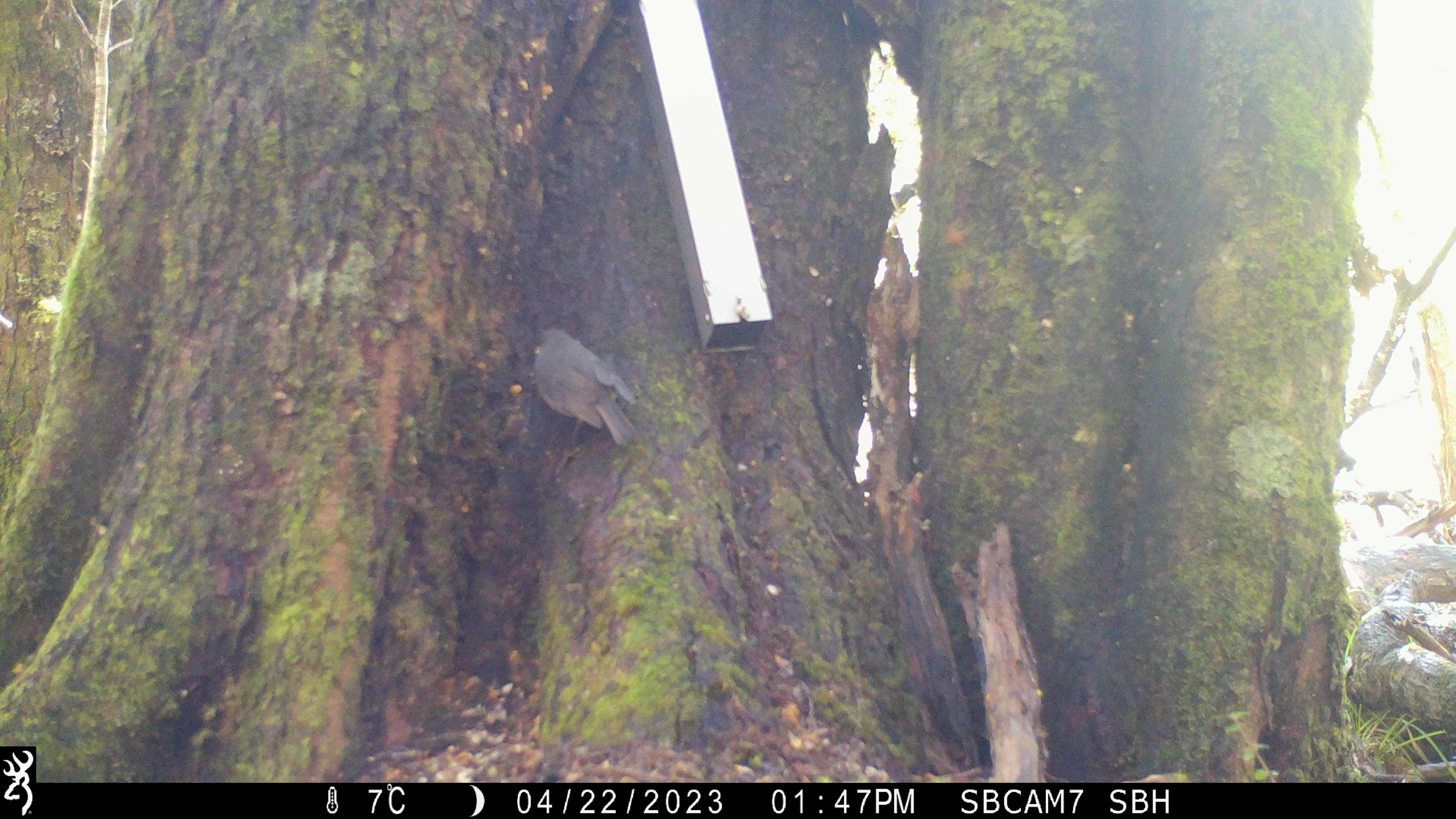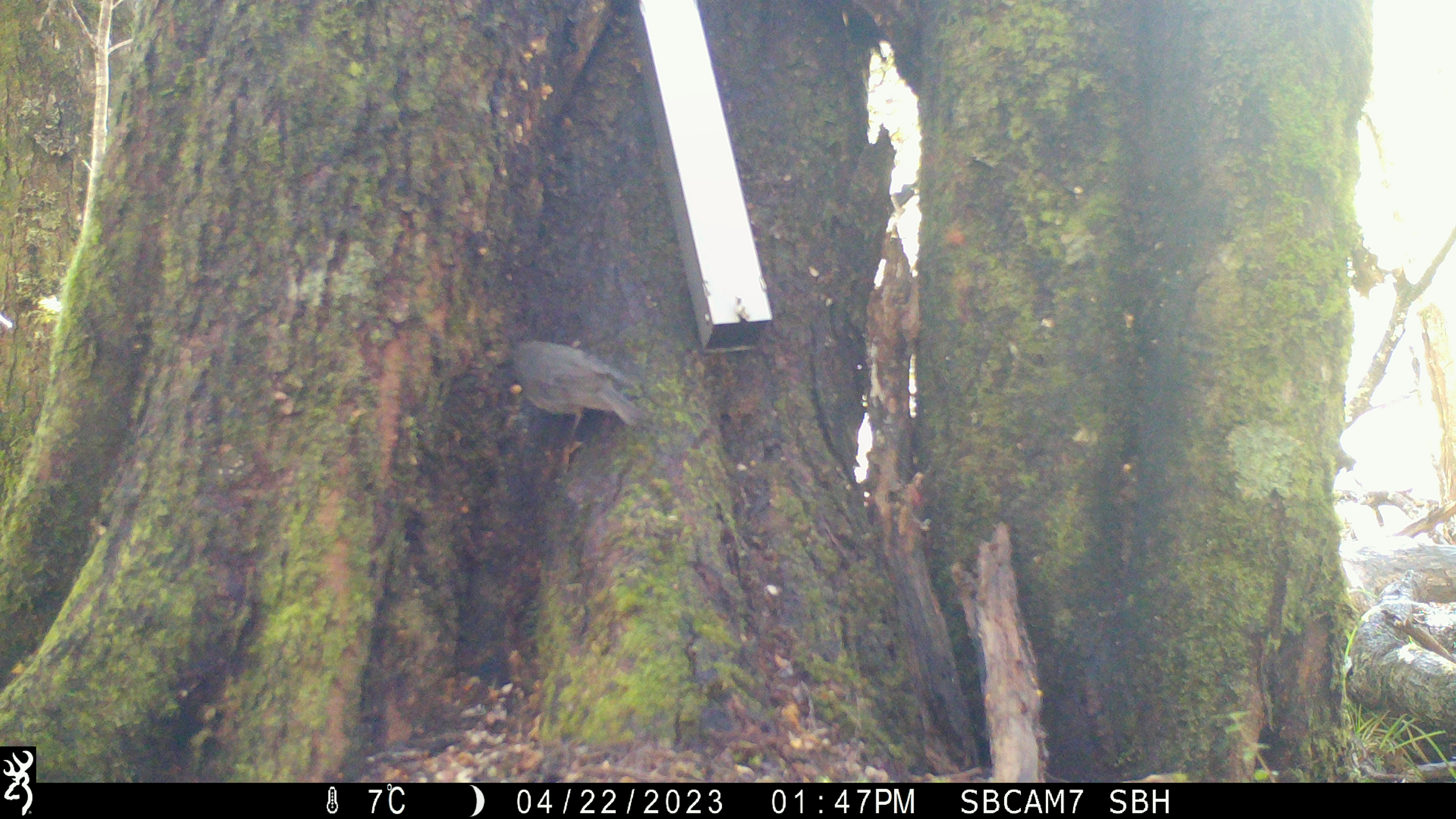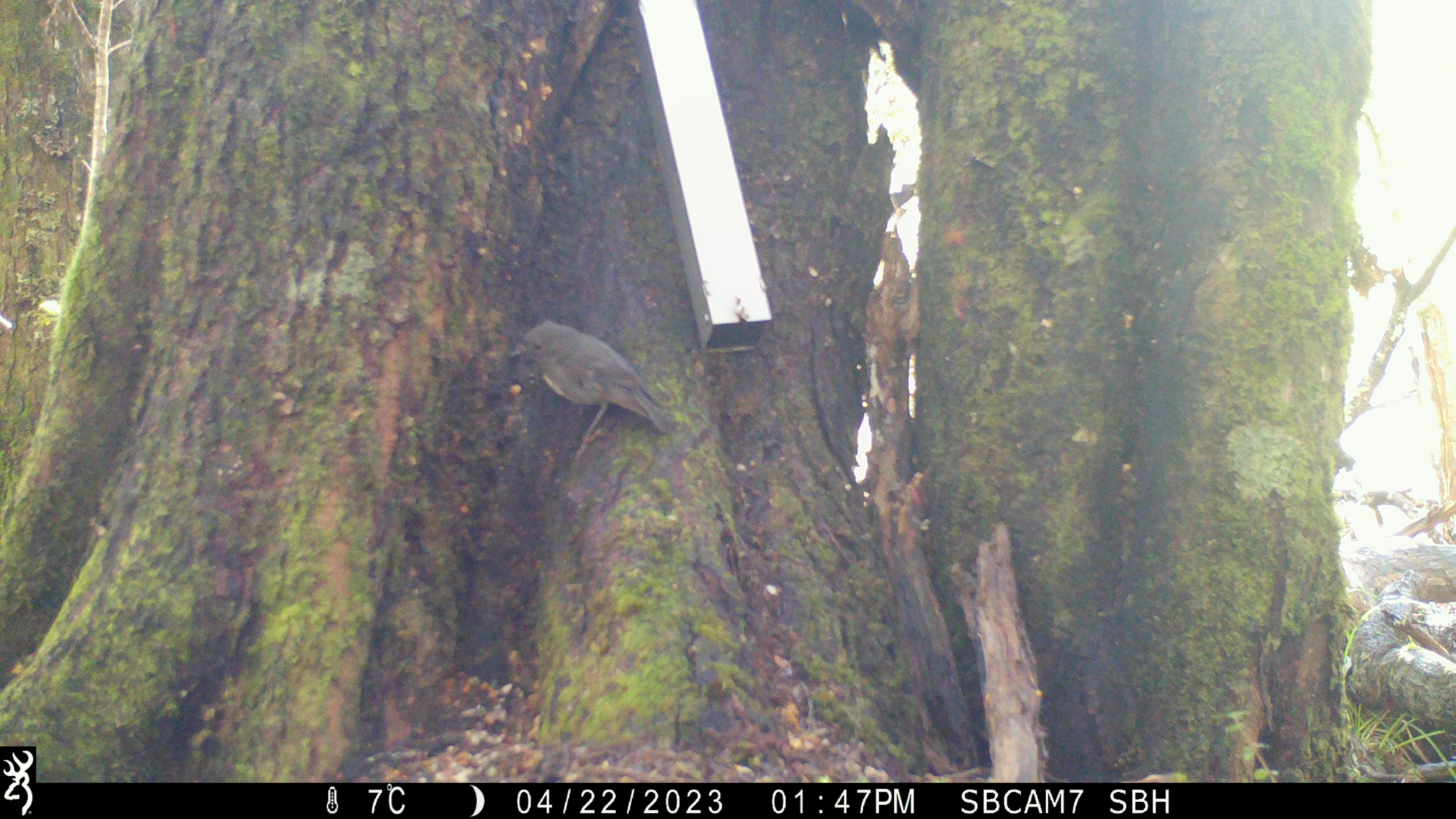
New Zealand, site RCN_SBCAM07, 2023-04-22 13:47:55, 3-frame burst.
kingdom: Animalia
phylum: Chordata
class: Aves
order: Passeriformes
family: Petroicidae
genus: Petroica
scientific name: Petroica australis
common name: new zealand robin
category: robin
Robin (new zealand robin) (Petroica australis).